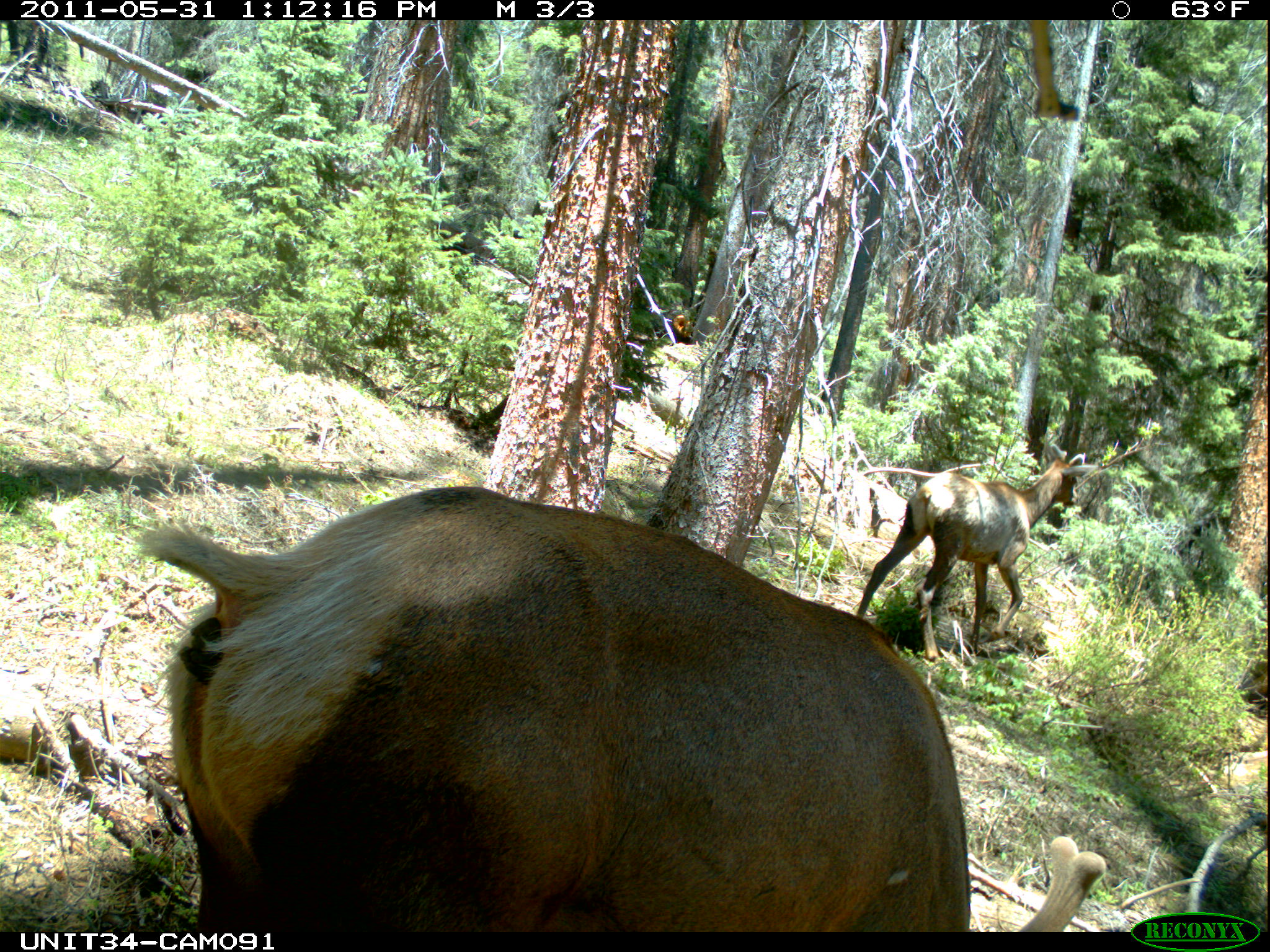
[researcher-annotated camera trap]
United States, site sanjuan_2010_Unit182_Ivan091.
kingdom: Animalia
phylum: Chordata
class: Mammalia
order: Artiodactyla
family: Cervidae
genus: Cervus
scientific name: Cervus elaphus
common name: red deer